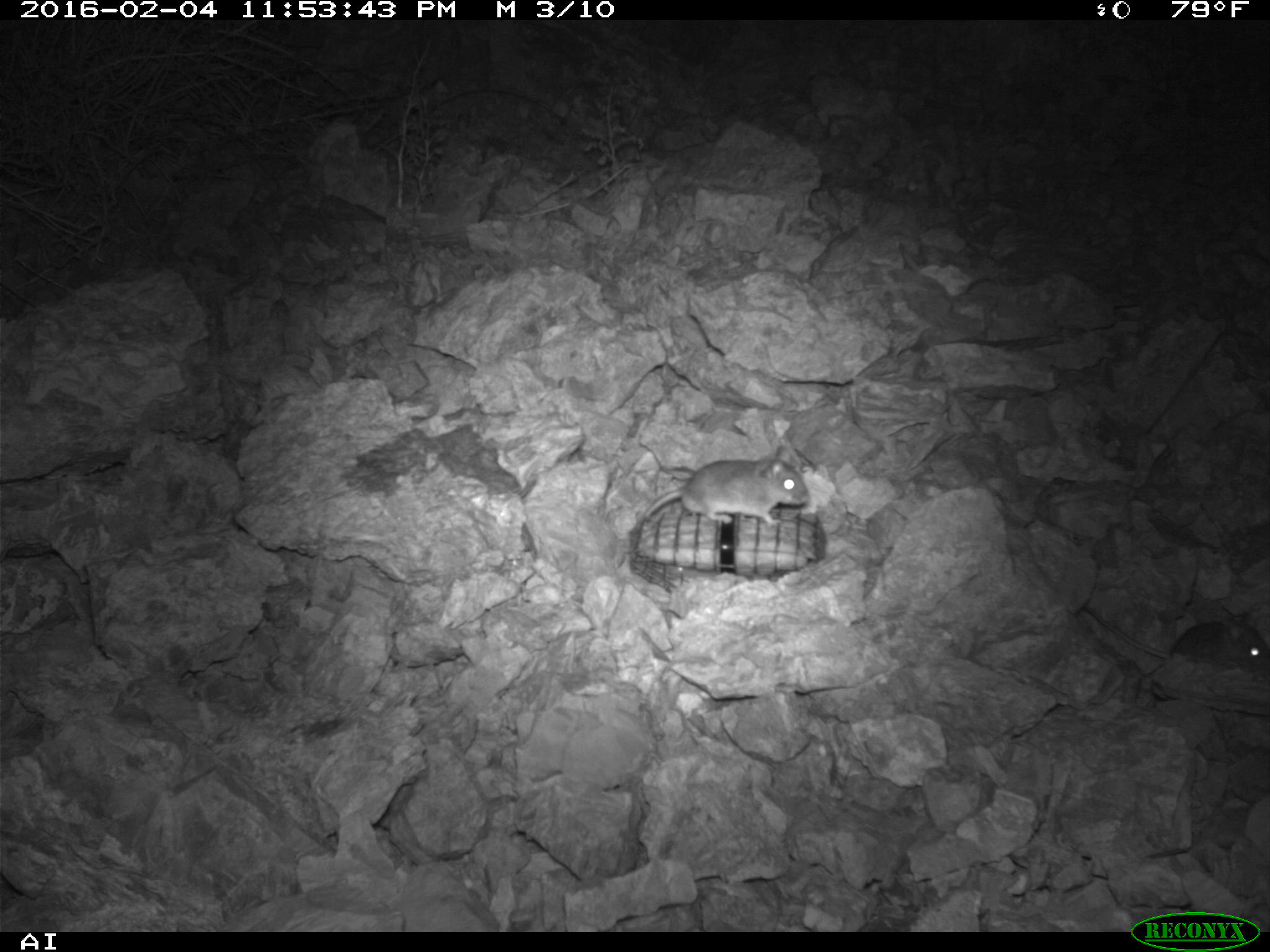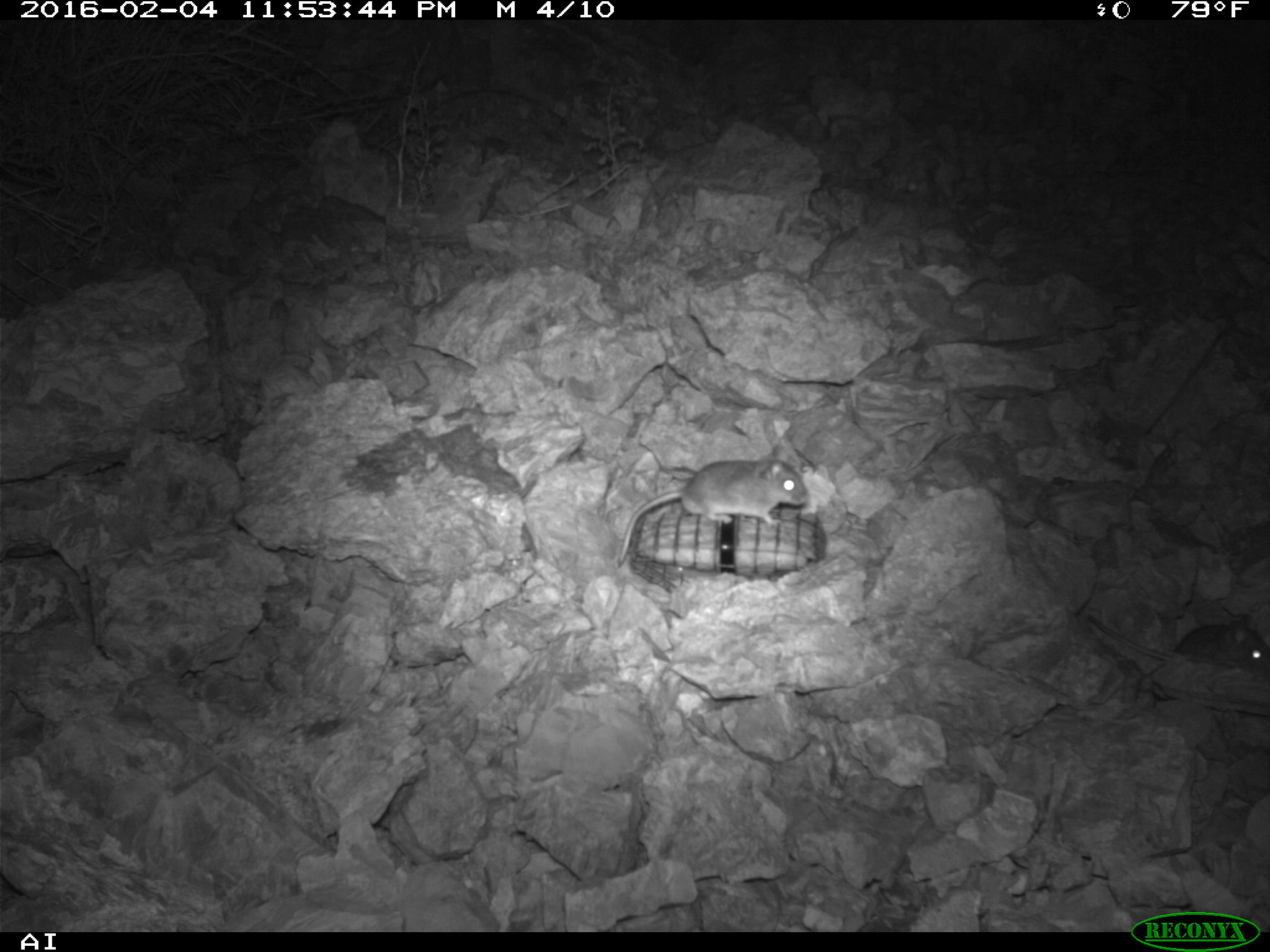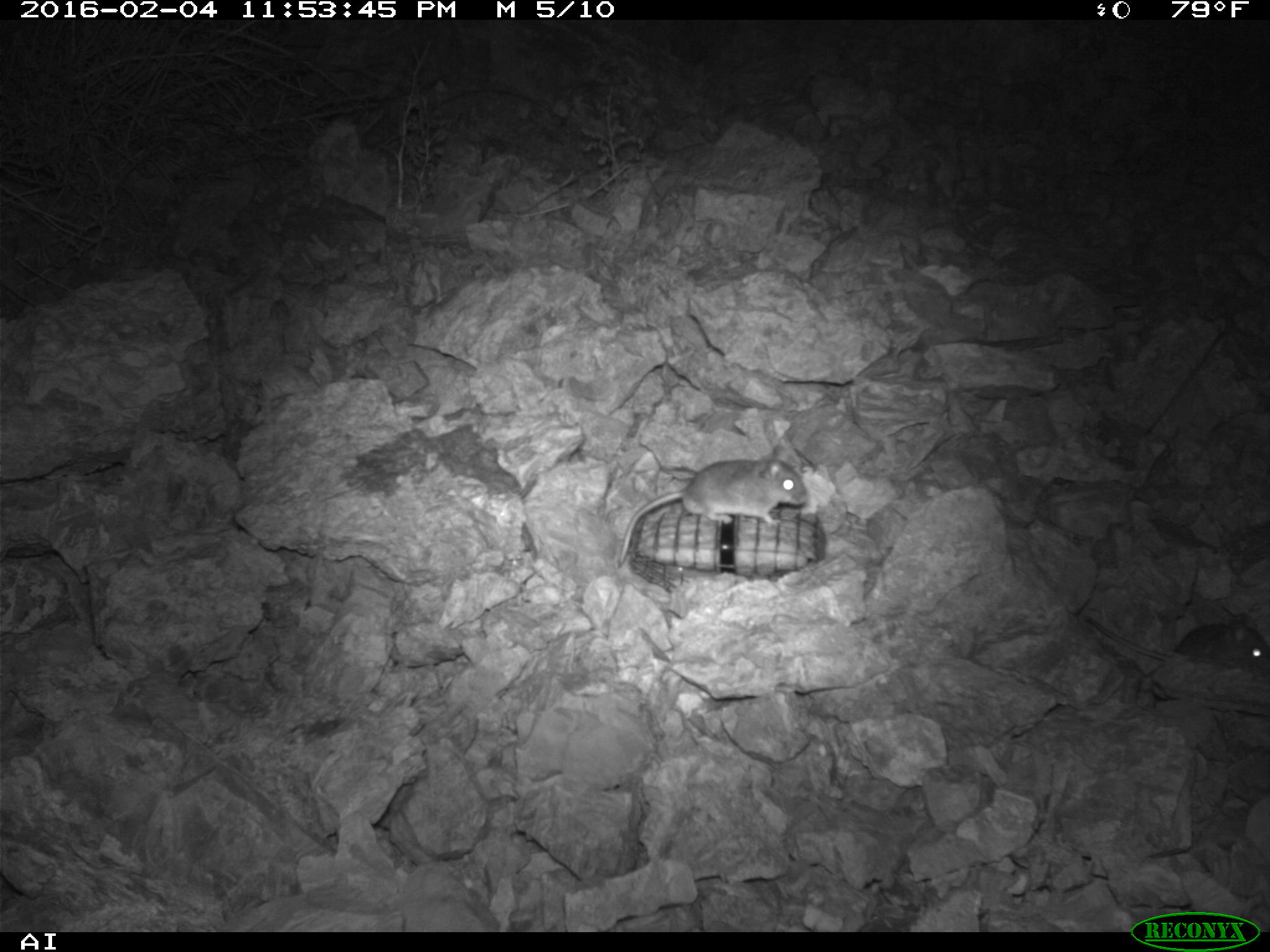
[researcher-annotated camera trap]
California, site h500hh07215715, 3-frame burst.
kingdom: Animalia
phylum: Chordata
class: Mammalia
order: Rodentia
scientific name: Rodentia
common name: rodent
Rodent (Rodentia).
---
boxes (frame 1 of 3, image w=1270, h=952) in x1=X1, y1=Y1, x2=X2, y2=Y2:
rodent: x1=614, y1=445, x2=810, y2=565; x1=1132, y1=620, x2=1269, y2=702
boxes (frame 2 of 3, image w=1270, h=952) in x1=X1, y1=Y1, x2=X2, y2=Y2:
rodent: x1=615, y1=438, x2=806, y2=569; x1=1086, y1=608, x2=1269, y2=676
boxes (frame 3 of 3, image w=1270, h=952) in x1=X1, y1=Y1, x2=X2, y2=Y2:
rodent: x1=618, y1=445, x2=806, y2=567; x1=1083, y1=615, x2=1269, y2=677